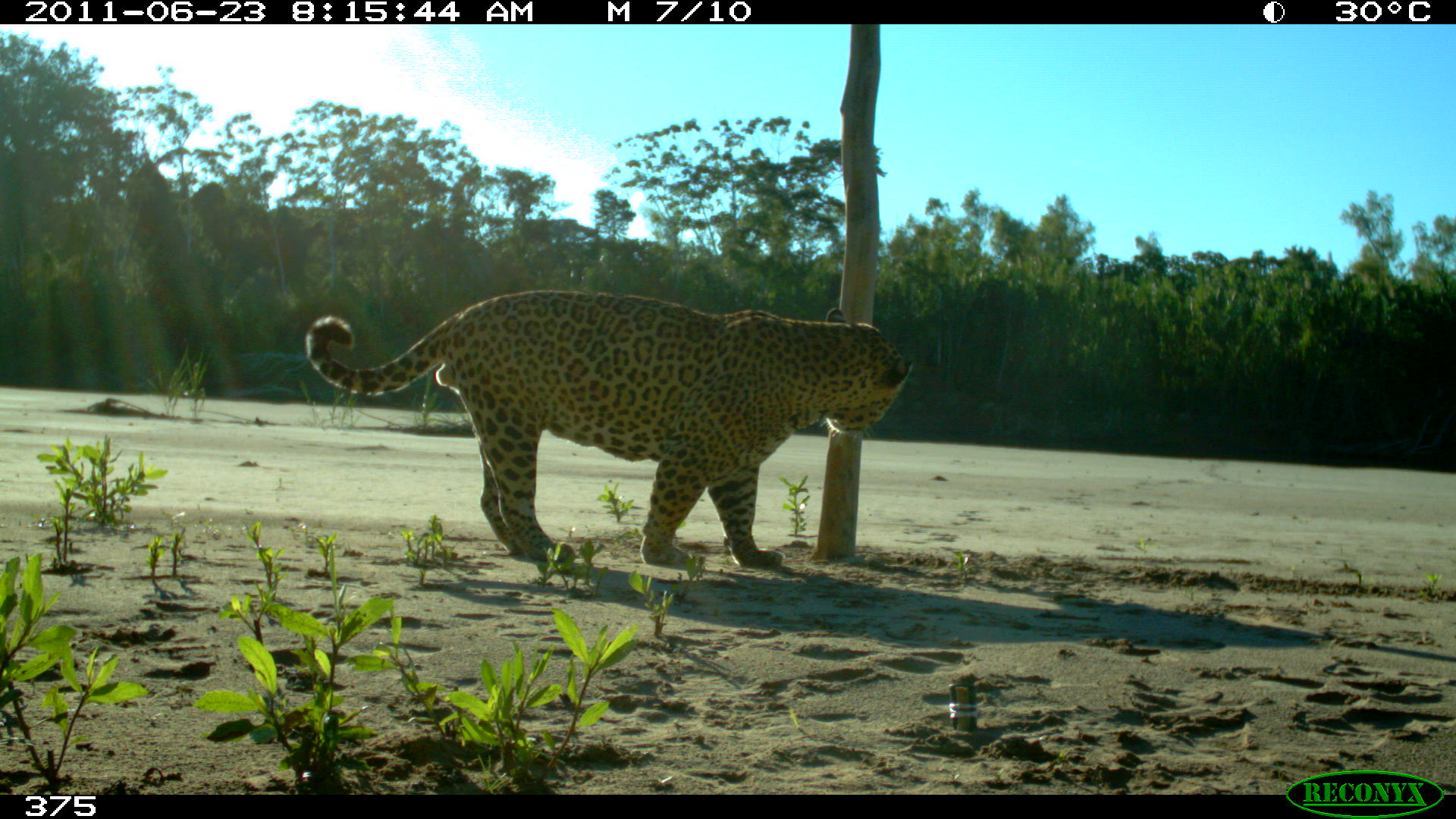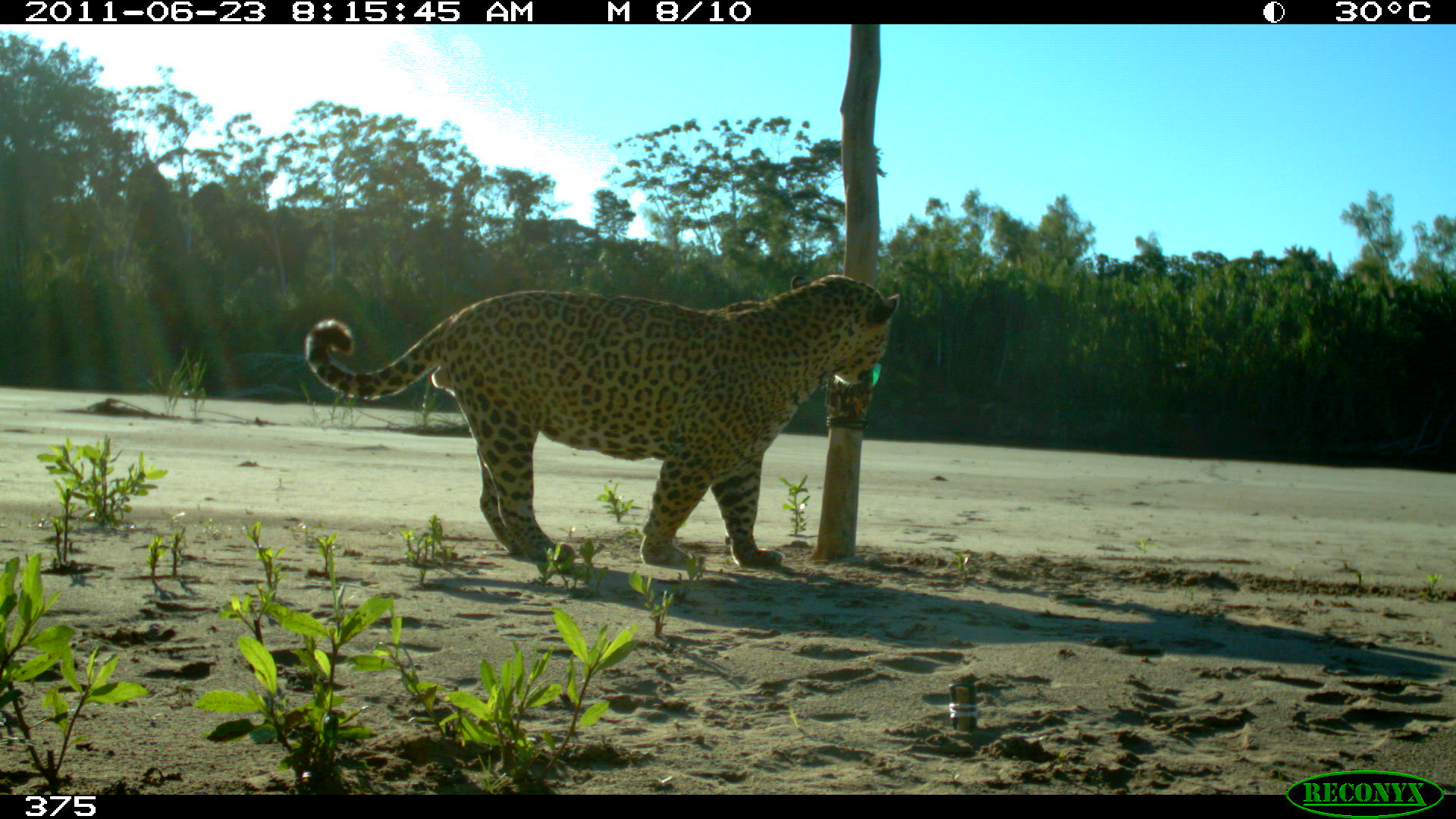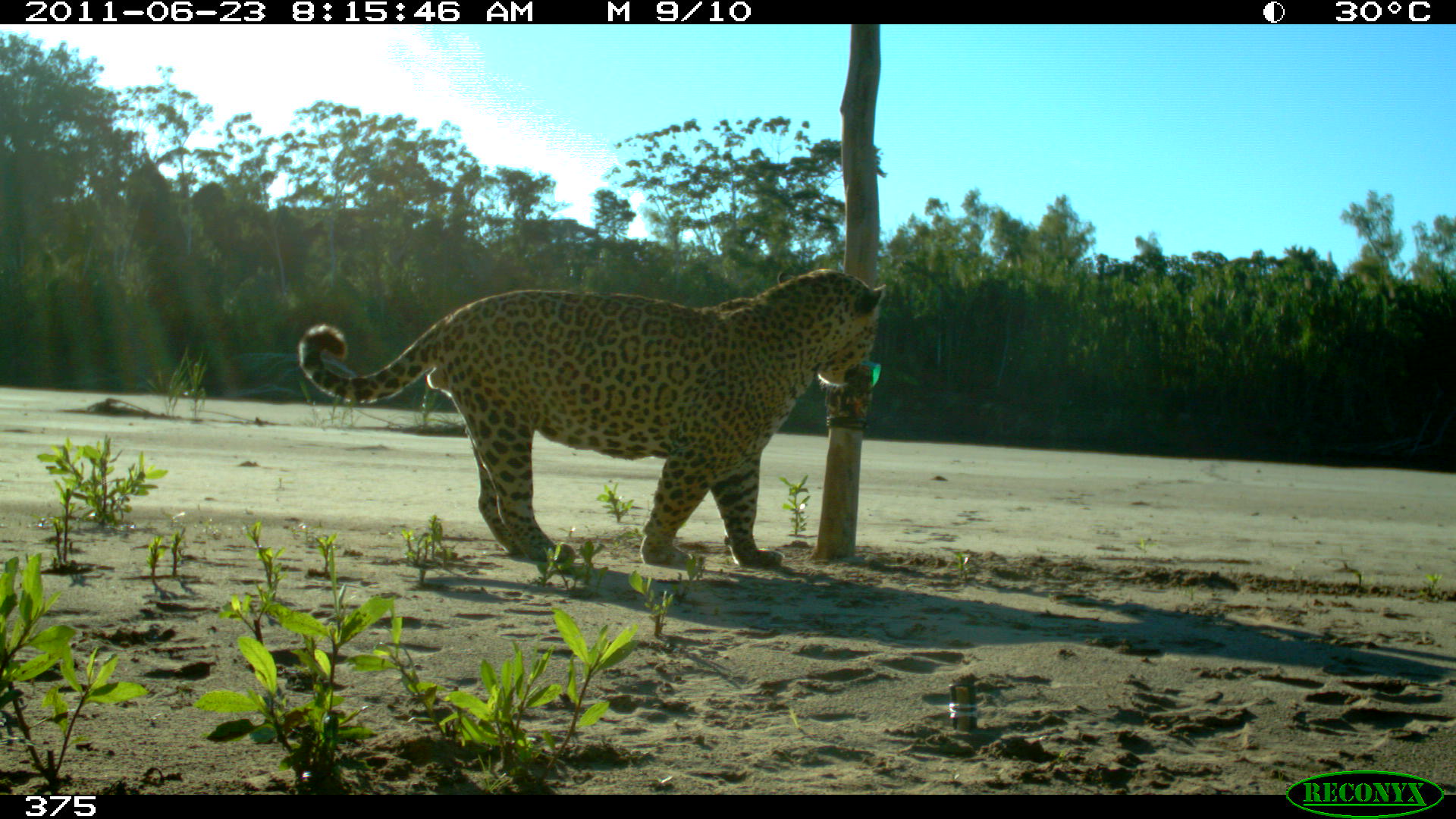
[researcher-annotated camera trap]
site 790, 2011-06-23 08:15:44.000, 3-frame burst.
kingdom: Animalia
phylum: Chordata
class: Mammalia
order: Carnivora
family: Felidae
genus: Panthera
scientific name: Panthera onca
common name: jaguar